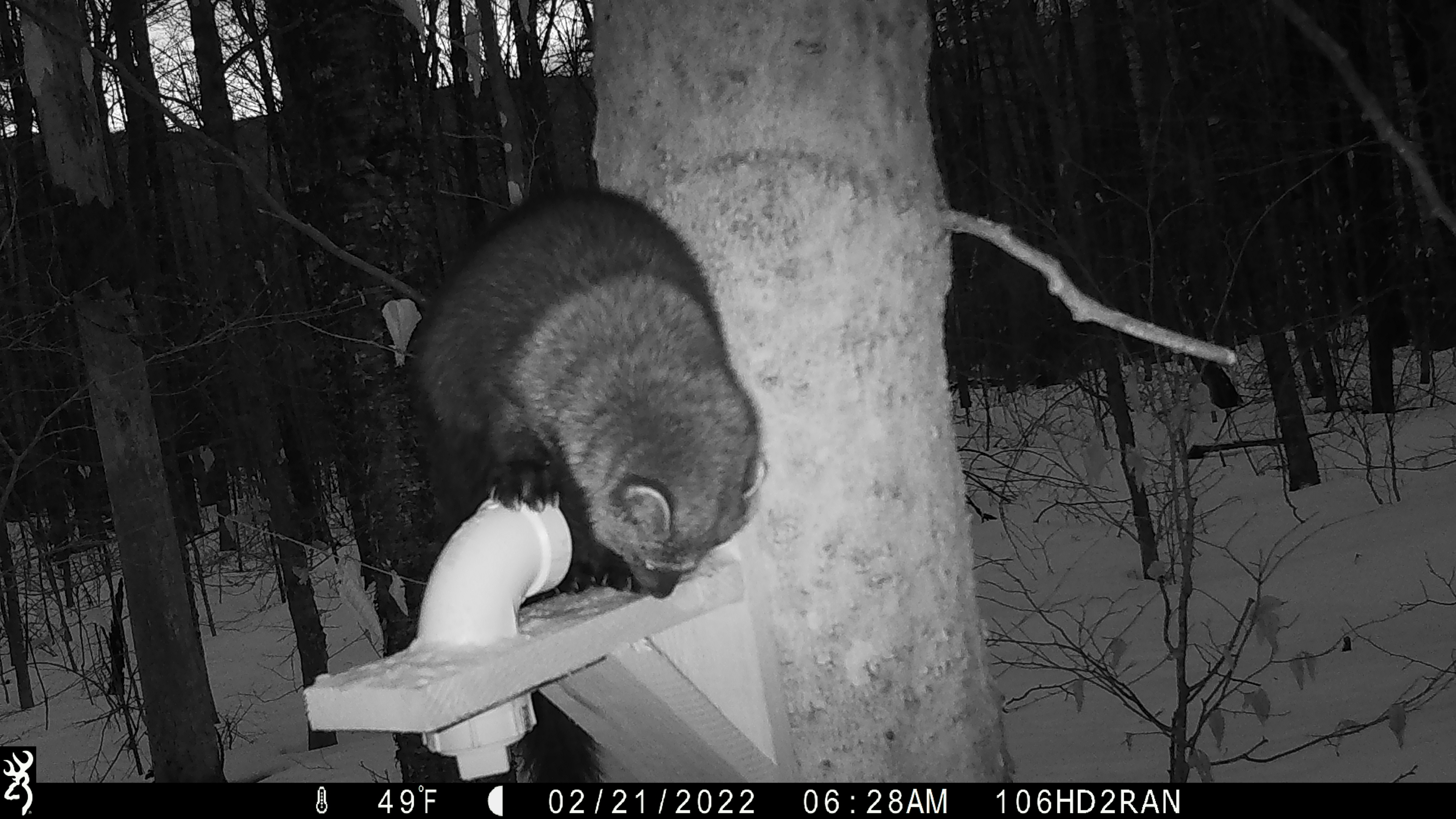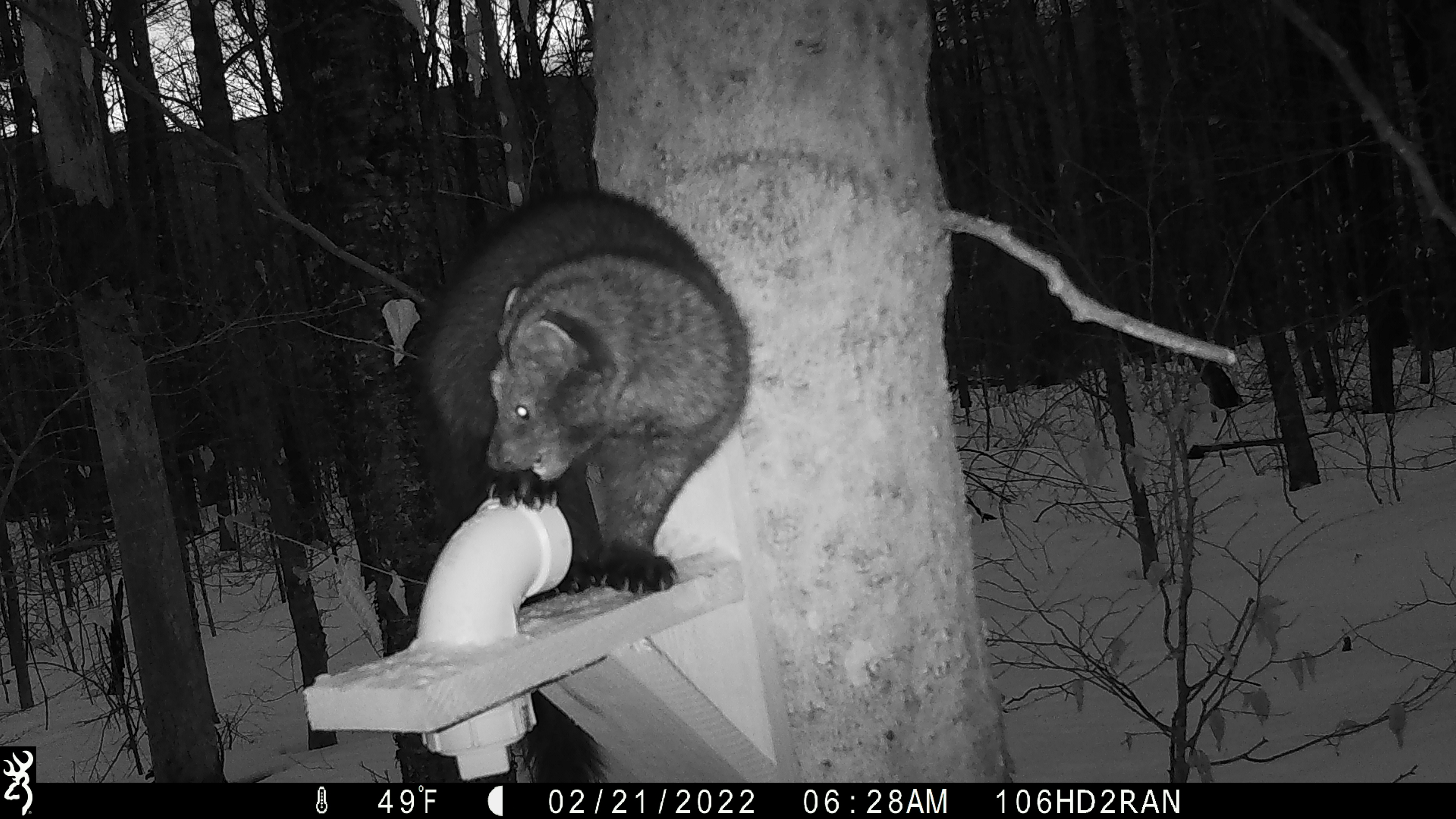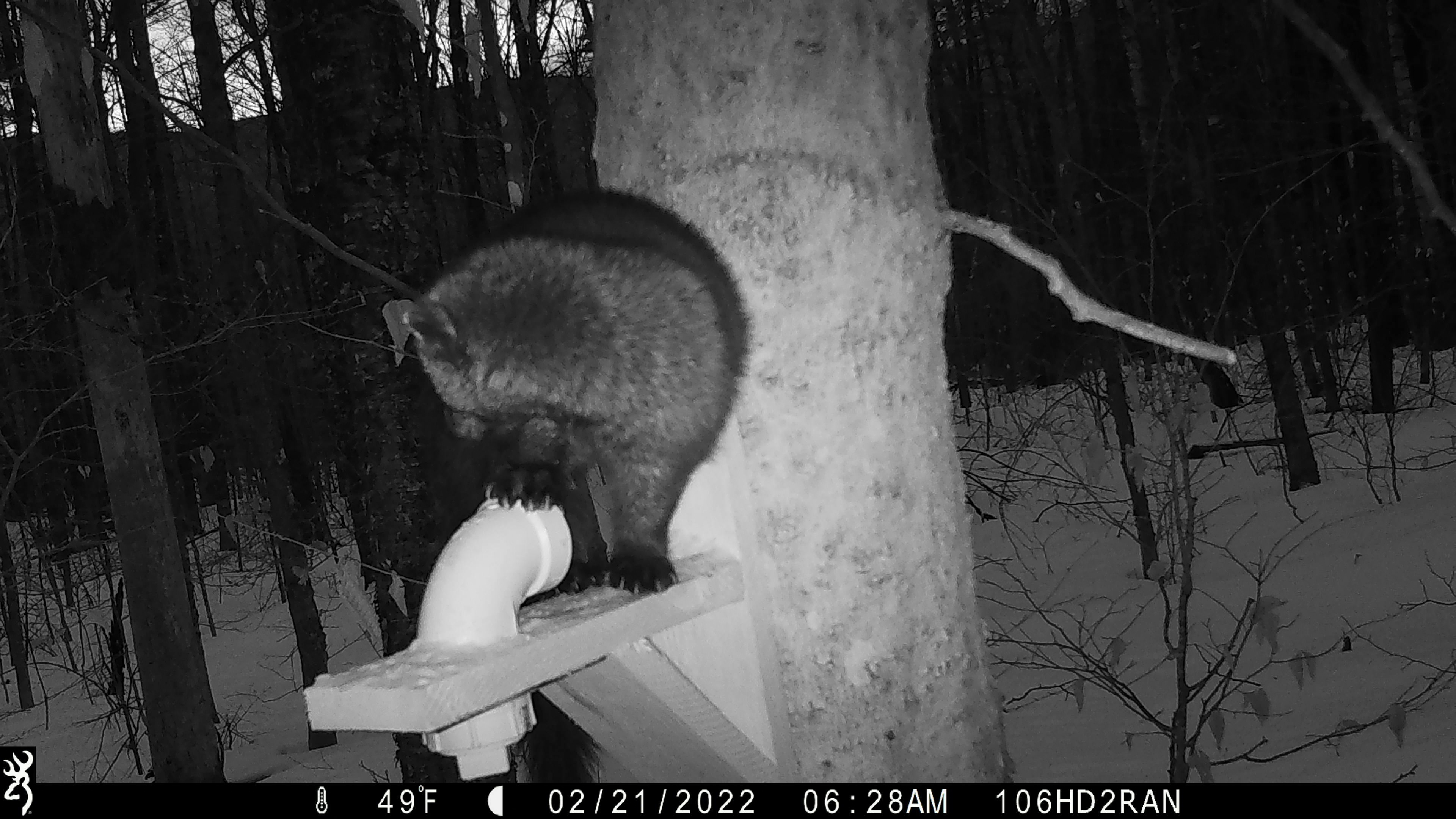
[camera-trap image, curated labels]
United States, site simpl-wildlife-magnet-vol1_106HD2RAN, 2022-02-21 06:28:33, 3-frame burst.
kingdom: Animalia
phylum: Chordata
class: Mammalia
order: Carnivora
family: Mustelidae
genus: Pekania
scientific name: Pekania pennanti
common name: fisher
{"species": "fisher (Pekania pennanti)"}